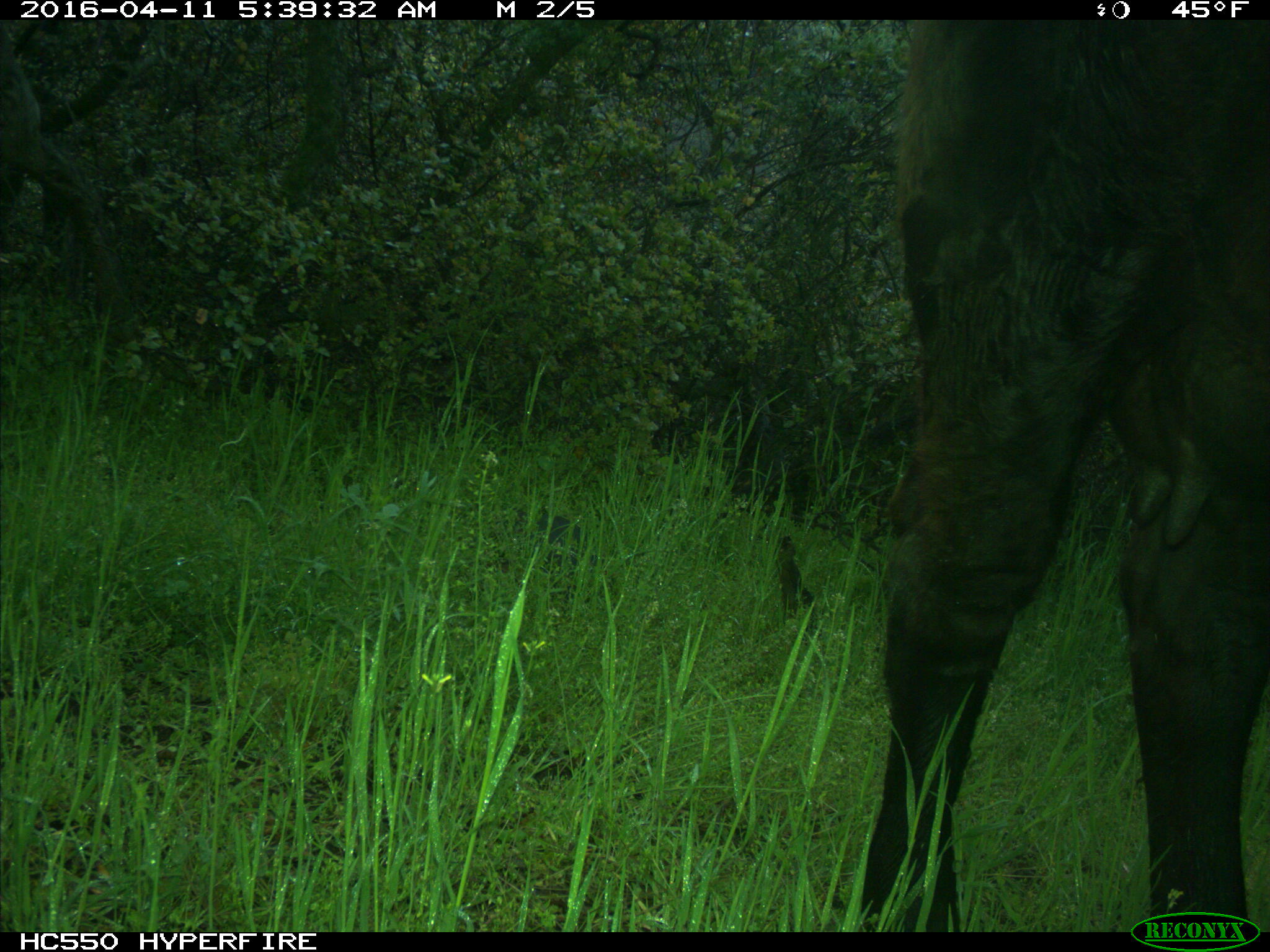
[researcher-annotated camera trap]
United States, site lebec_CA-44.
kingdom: Animalia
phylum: Chordata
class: Mammalia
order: Artiodactyla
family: Bovidae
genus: Bos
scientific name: Bos taurus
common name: domestic cow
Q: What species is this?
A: Bos taurus (domestic cow).